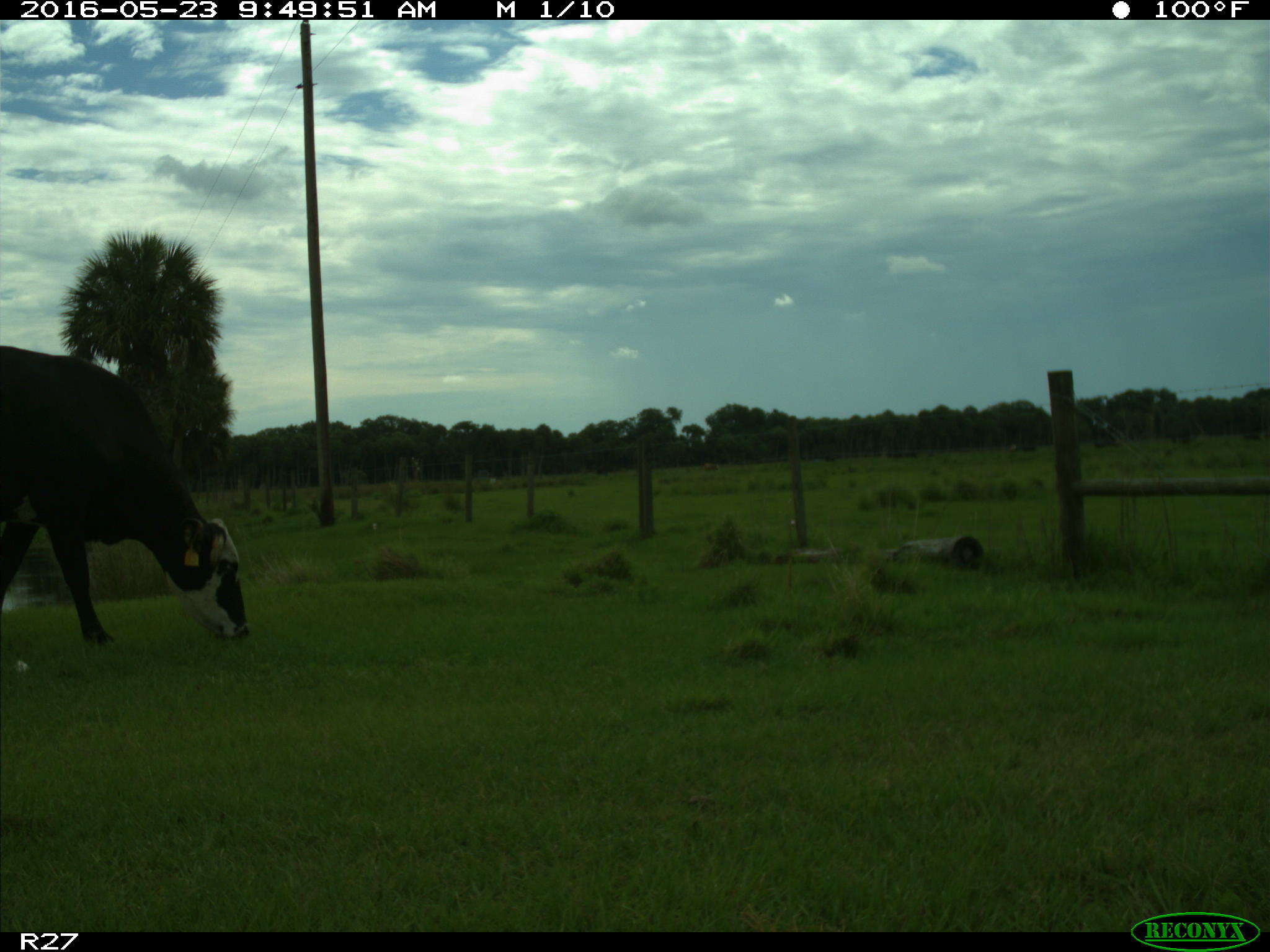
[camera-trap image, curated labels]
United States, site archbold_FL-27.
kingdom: Animalia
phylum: Chordata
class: Mammalia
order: Artiodactyla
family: Bovidae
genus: Bos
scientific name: Bos taurus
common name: domestic cow